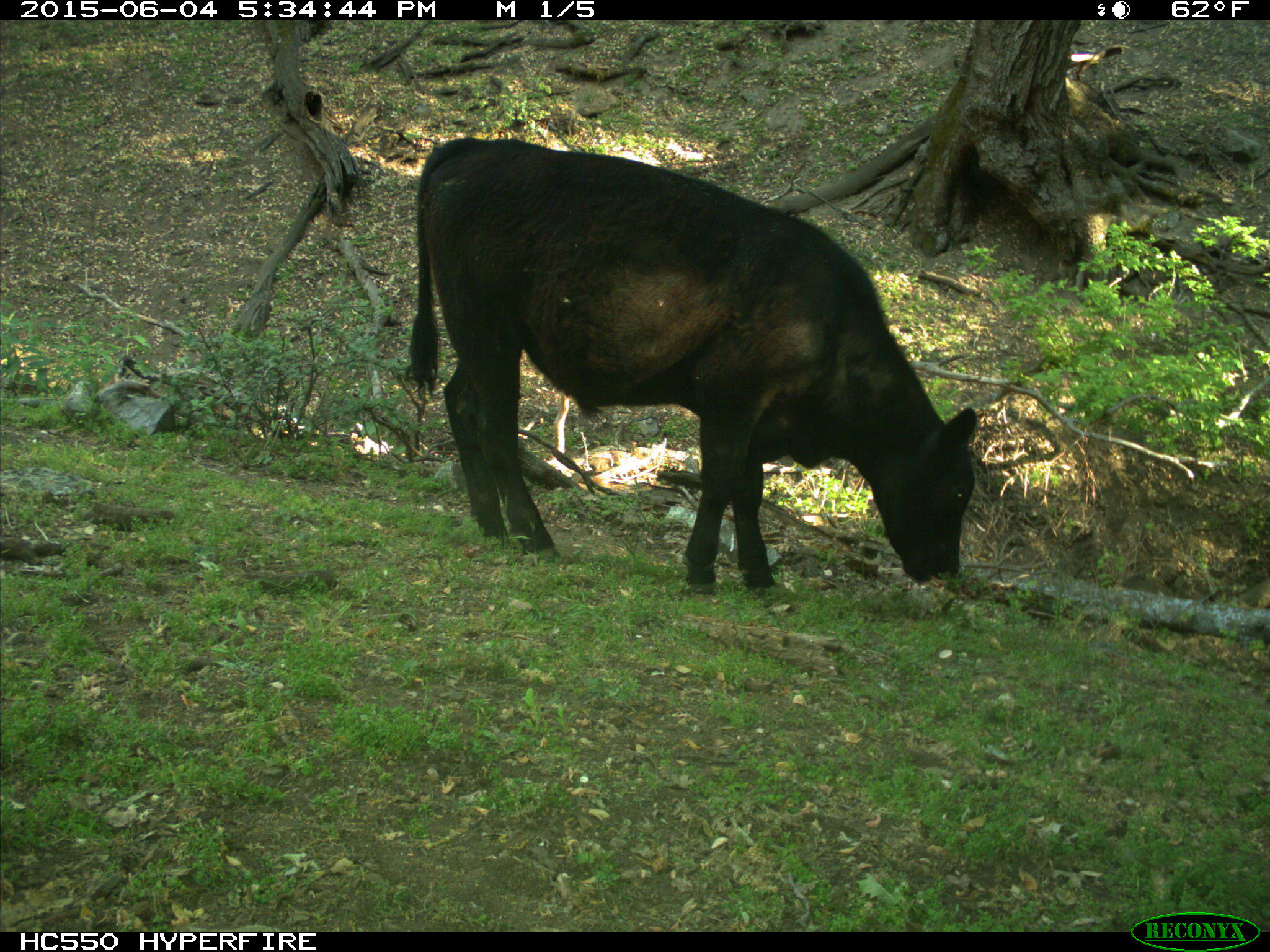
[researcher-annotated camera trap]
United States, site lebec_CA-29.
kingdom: Animalia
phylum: Chordata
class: Mammalia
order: Artiodactyla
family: Bovidae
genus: Bos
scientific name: Bos taurus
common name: domestic cow